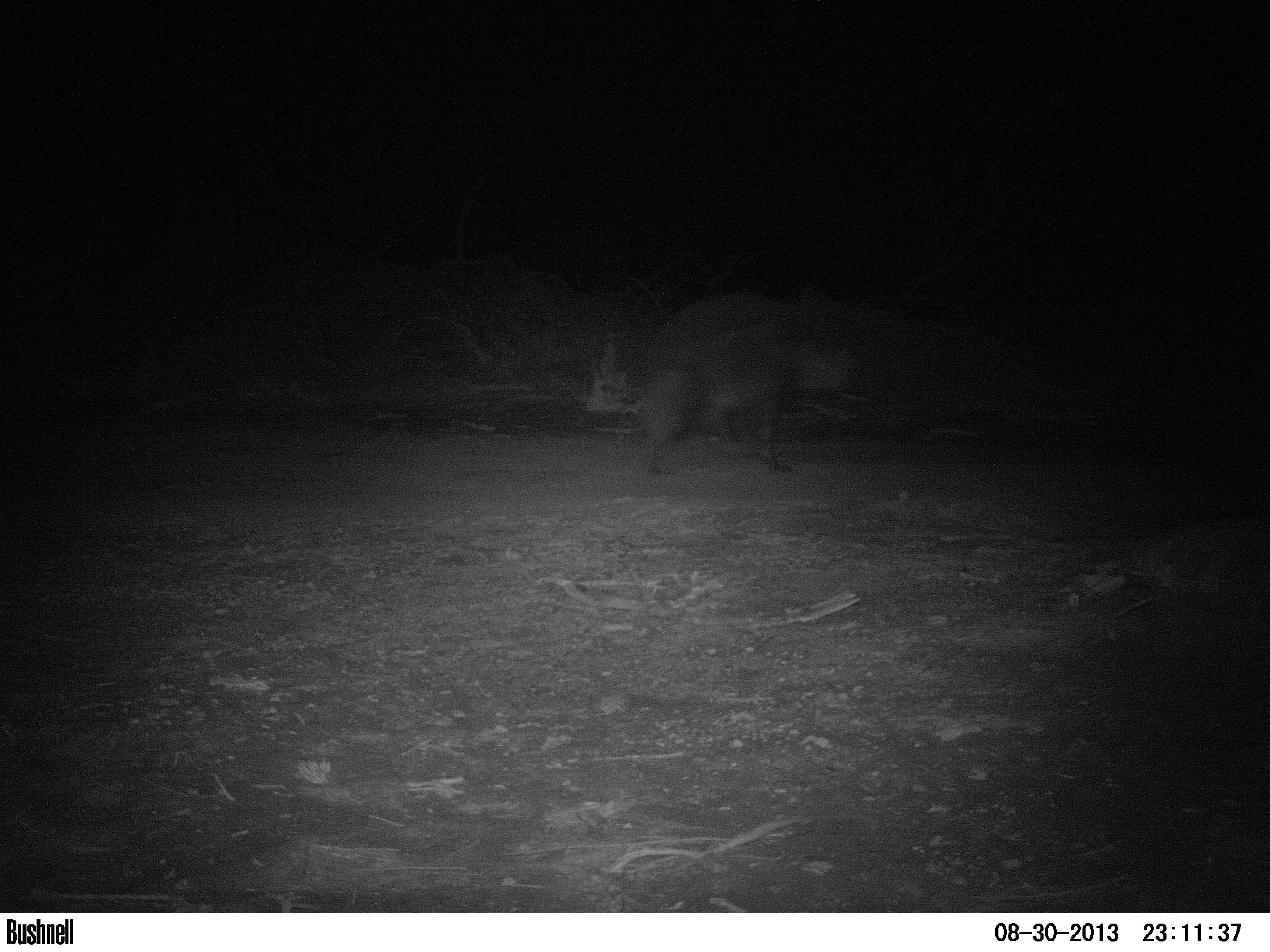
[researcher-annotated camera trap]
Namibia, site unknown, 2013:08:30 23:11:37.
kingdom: Animalia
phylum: Chordata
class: Mammalia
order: Carnivora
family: Hyaenidae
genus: Parahyaena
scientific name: Parahyaena brunnea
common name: brown hyena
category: hyaena brunnea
Hyaena brunnea (brown hyena) (Parahyaena brunnea).